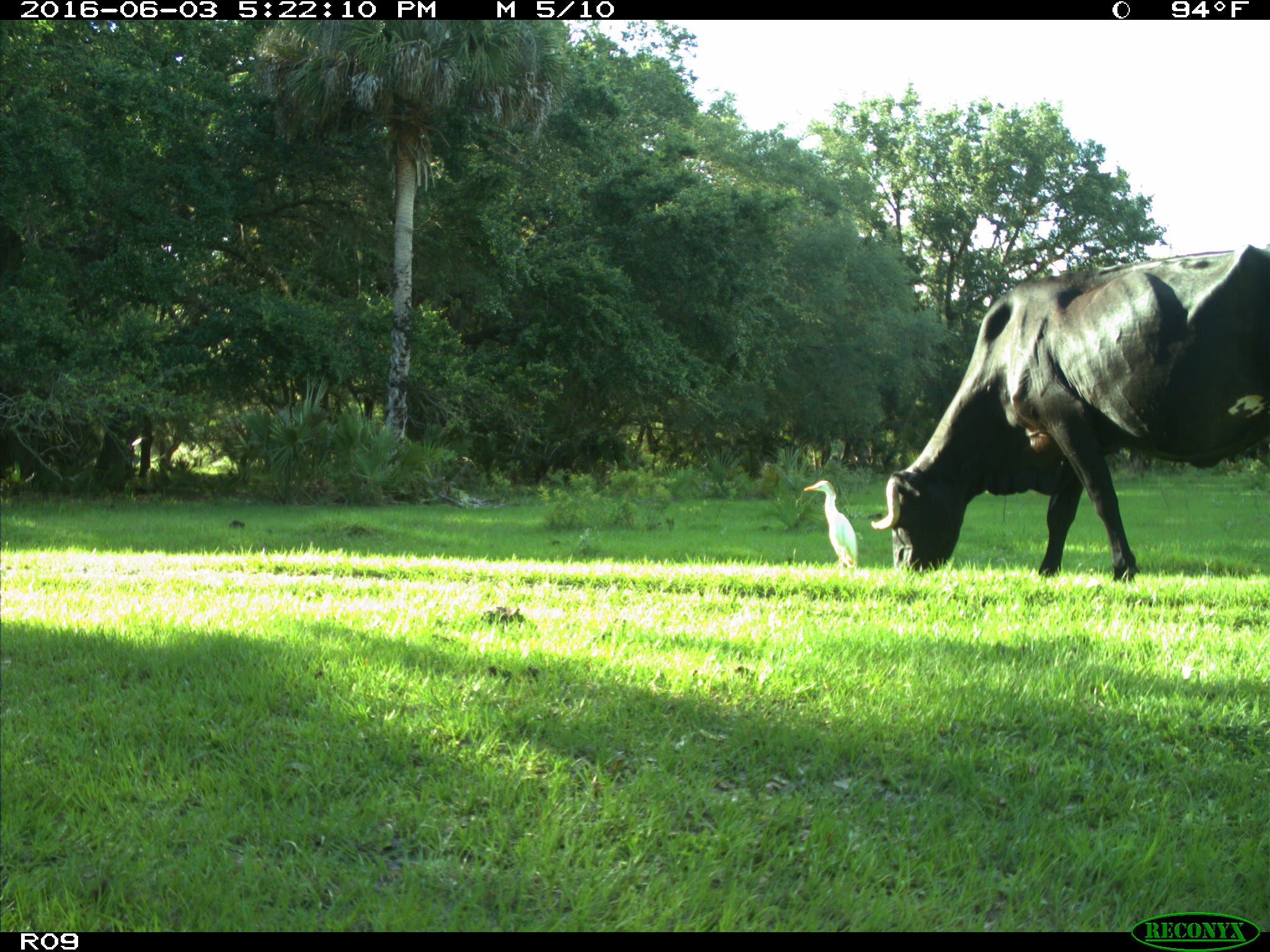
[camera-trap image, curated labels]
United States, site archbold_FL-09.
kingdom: Animalia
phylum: Chordata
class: Mammalia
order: Artiodactyla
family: Bovidae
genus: Bos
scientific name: Bos taurus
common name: domestic cow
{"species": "Bos taurus (domestic cow)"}